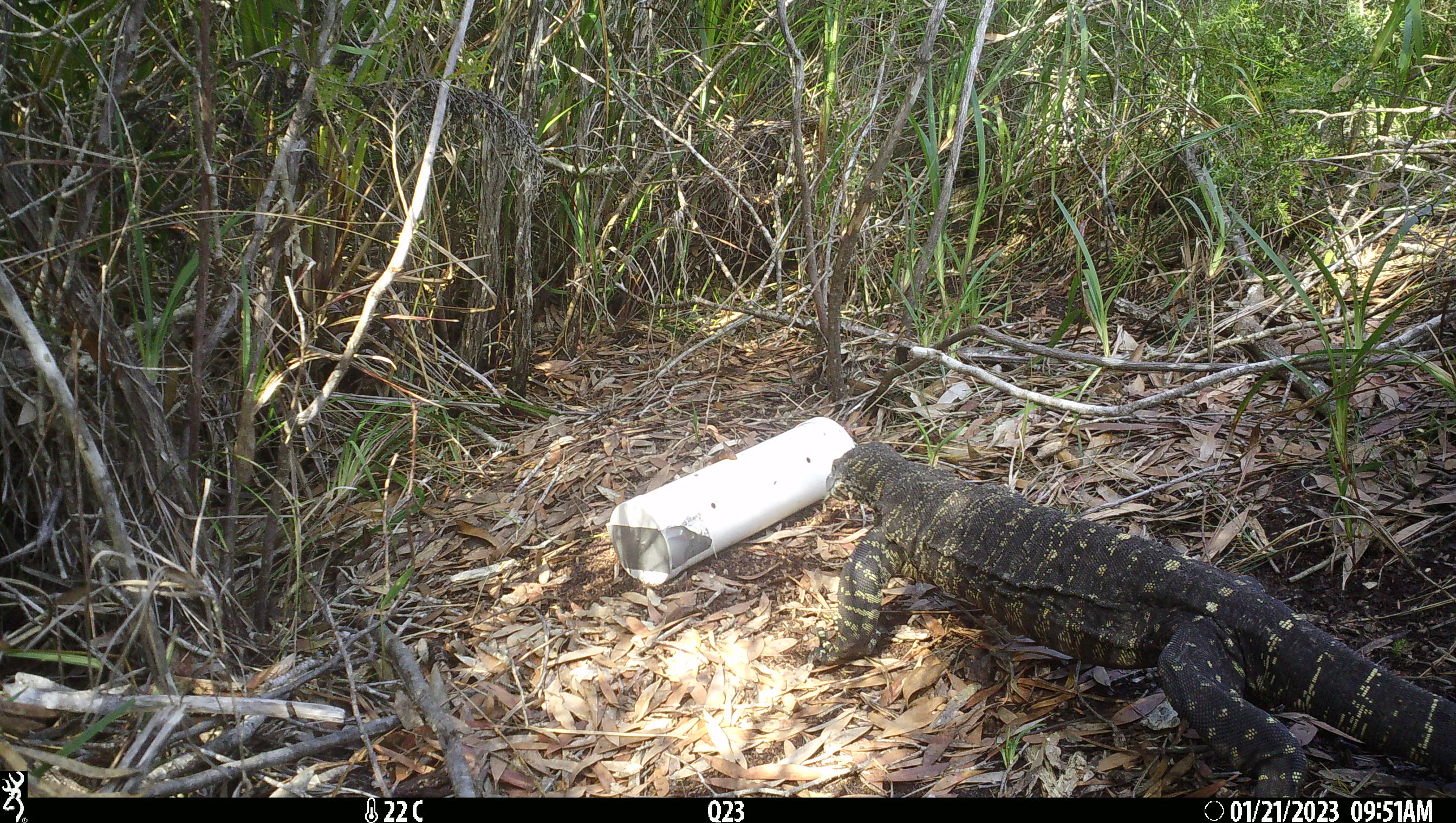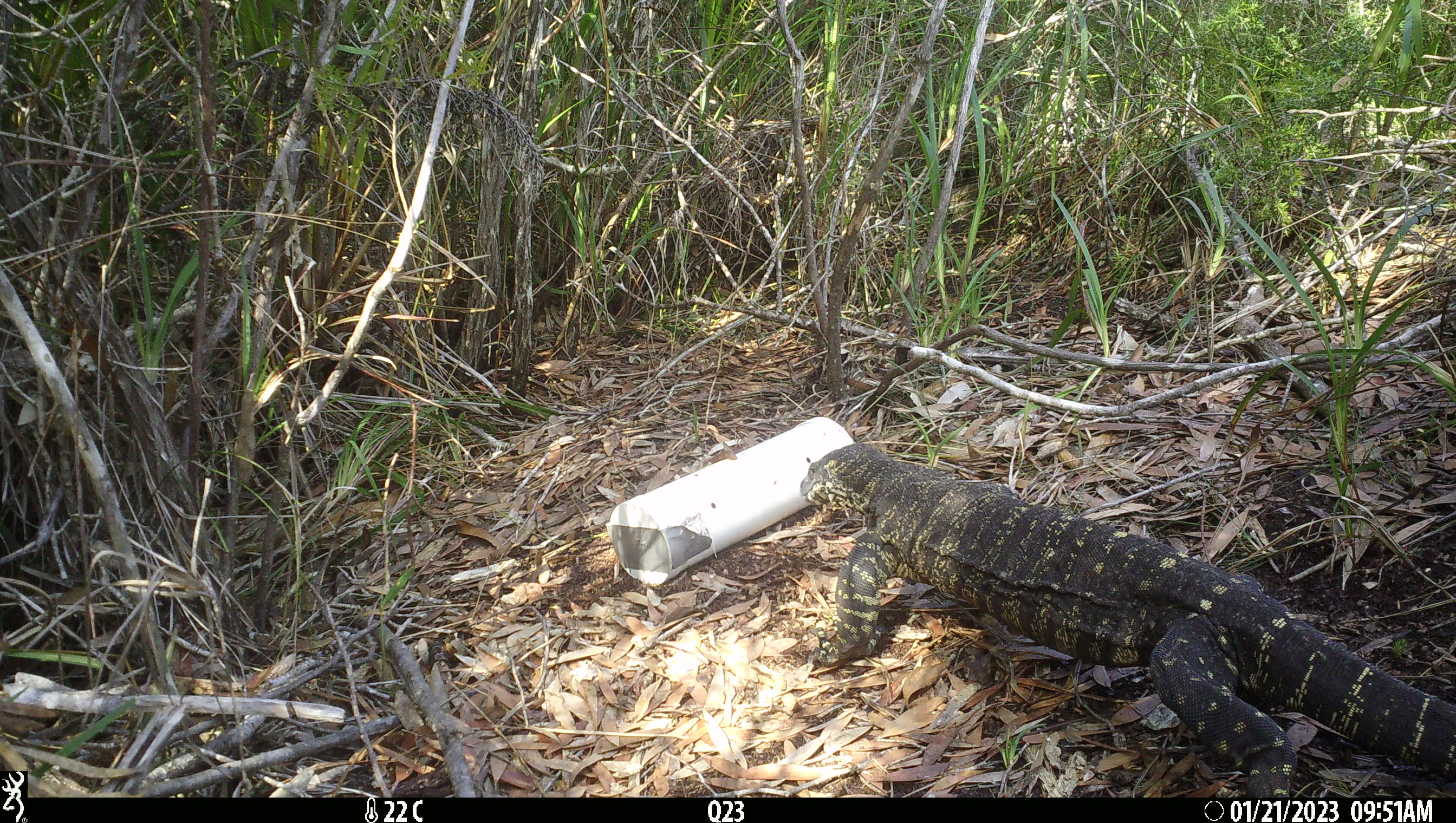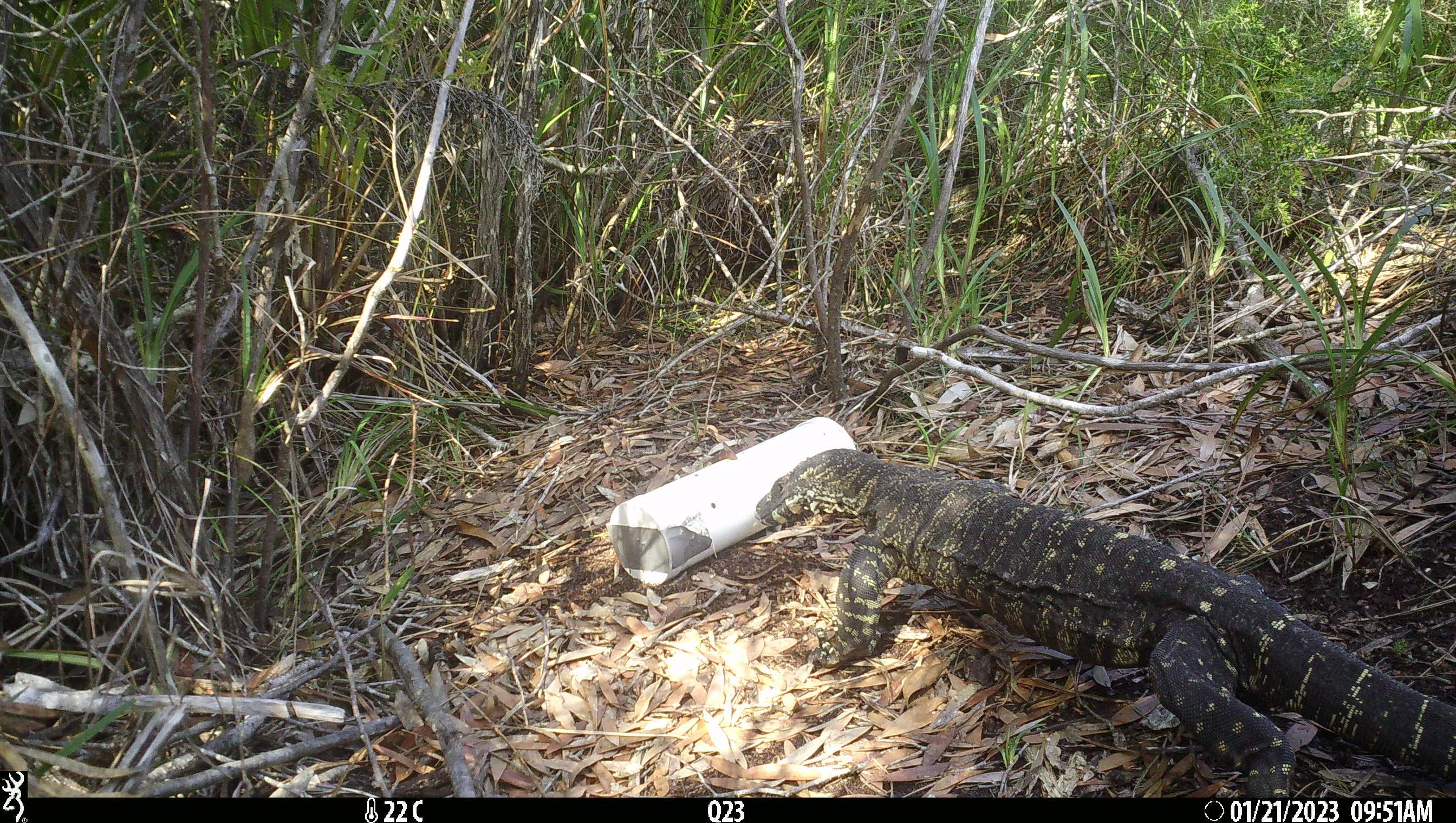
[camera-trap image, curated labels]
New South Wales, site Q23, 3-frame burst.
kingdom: Animalia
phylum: Chordata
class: Reptilia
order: Squamata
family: Varanidae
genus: Varanus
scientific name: Varanus varius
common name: lace monitor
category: goanna